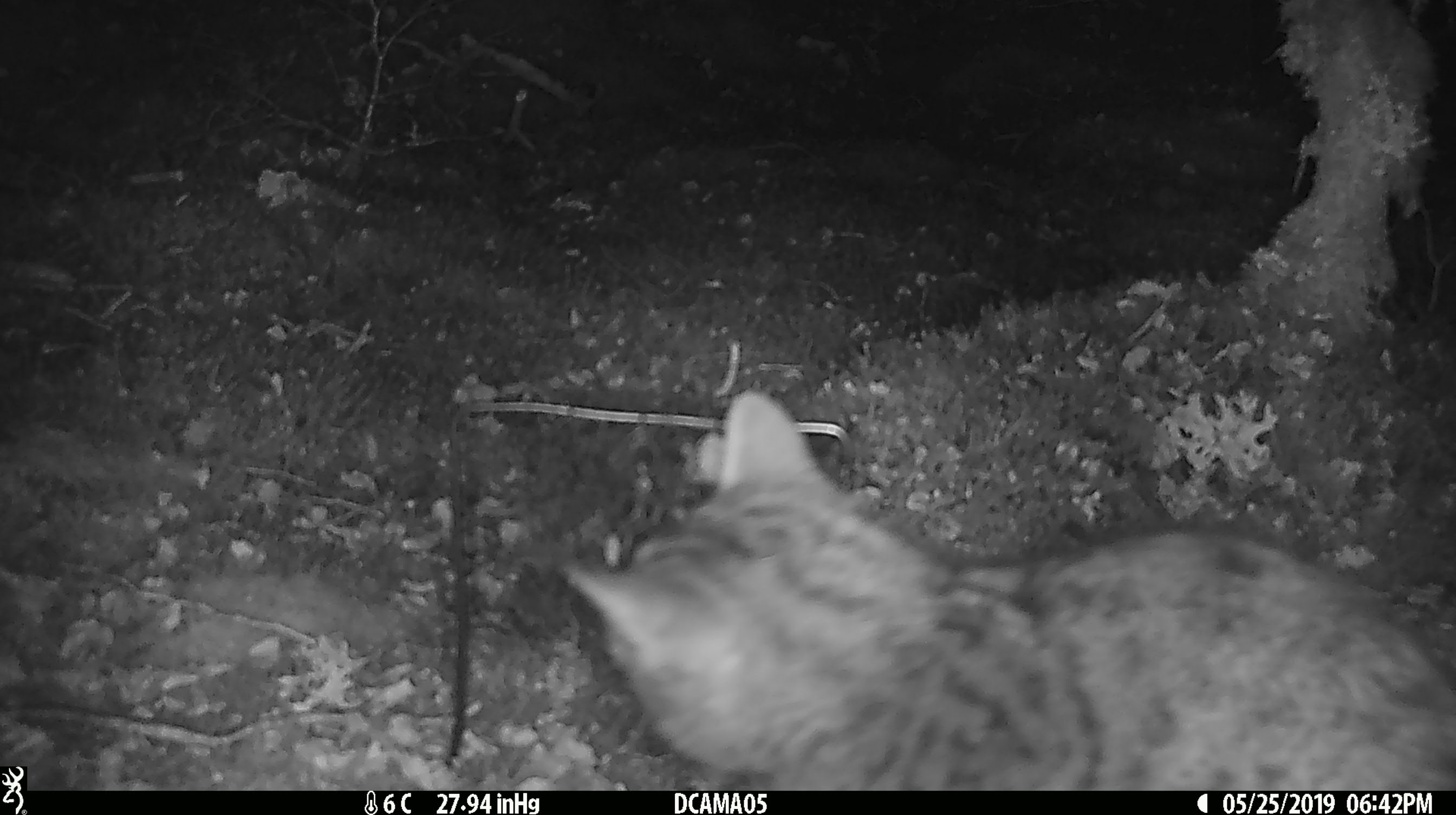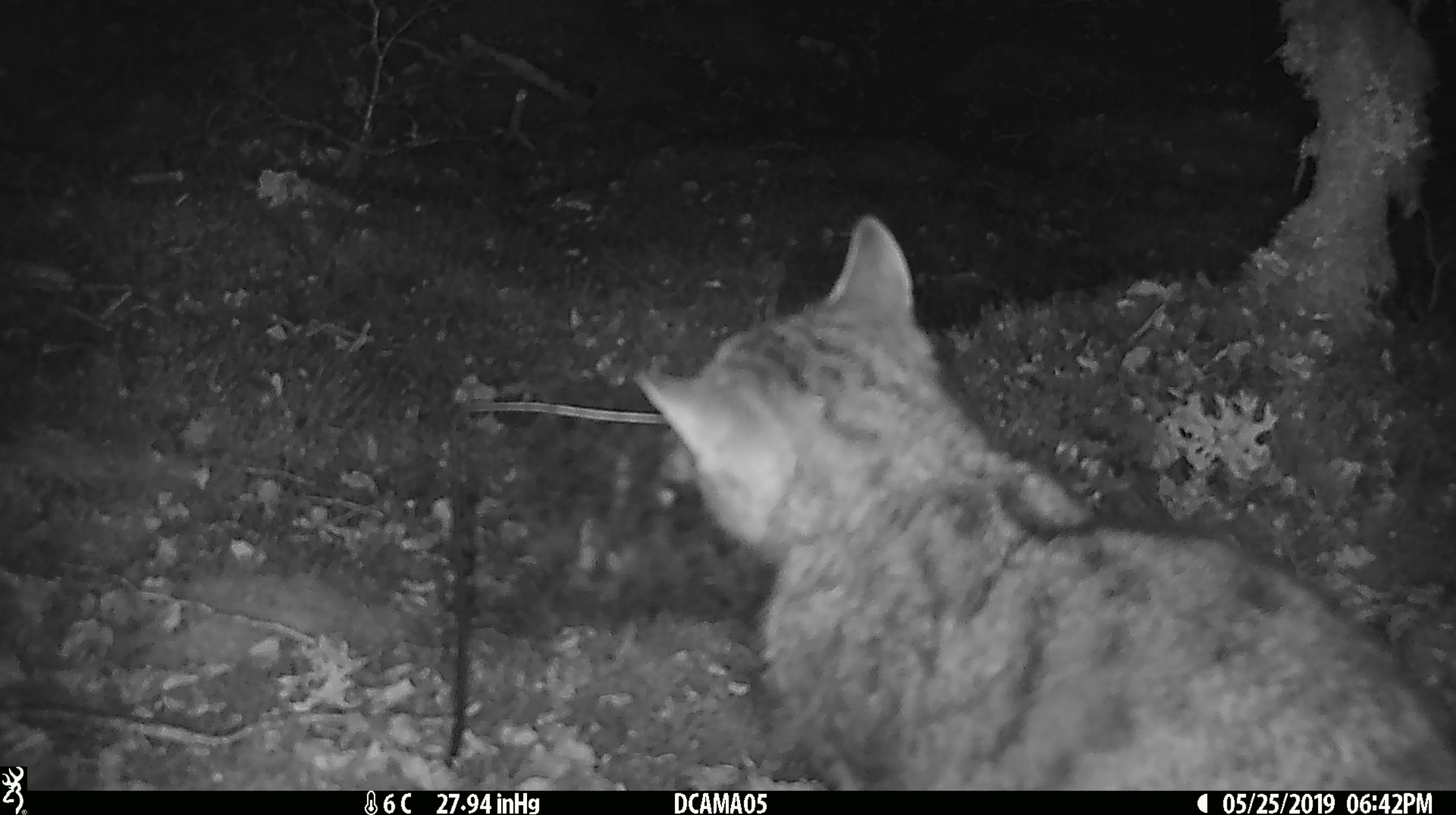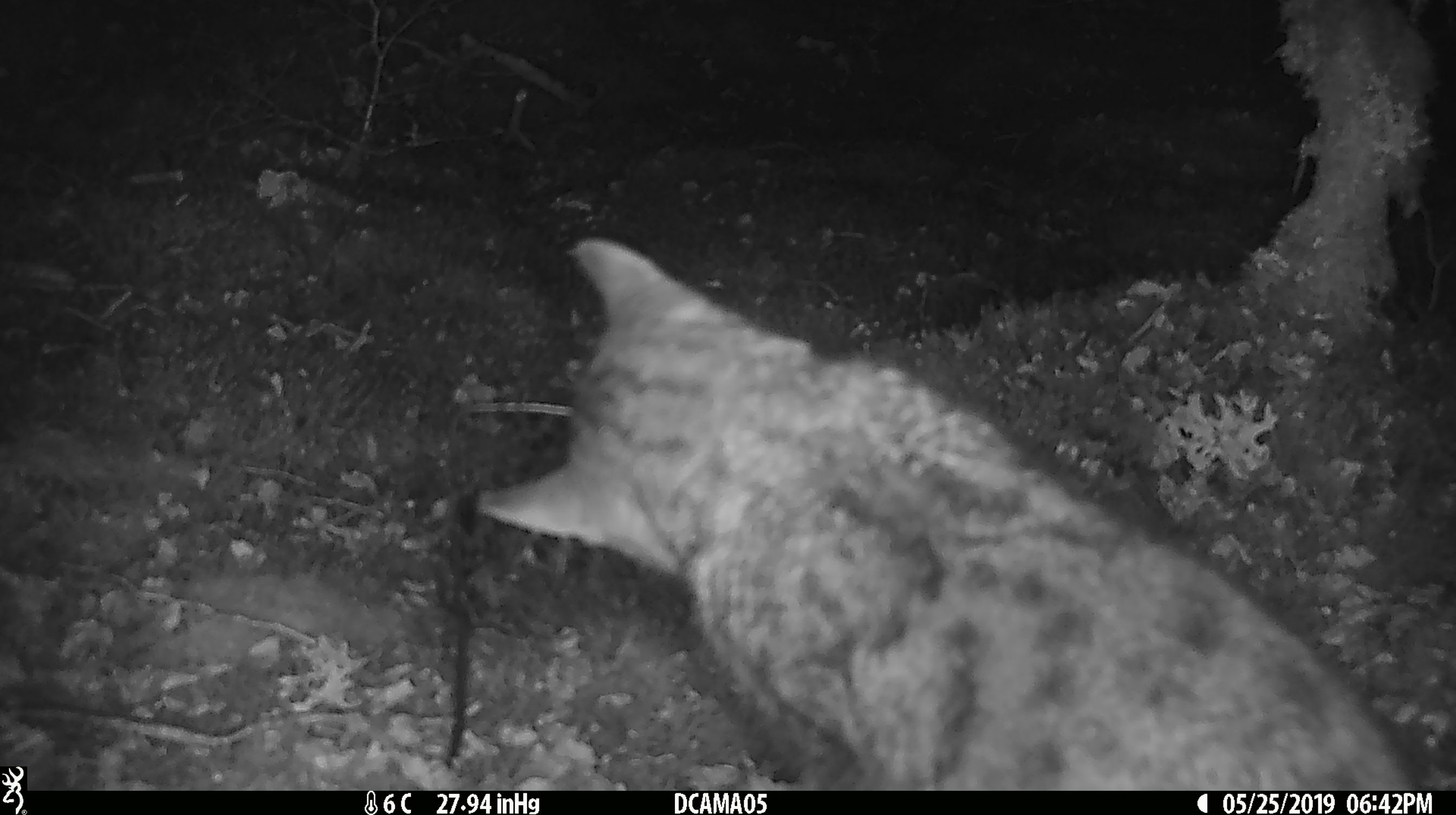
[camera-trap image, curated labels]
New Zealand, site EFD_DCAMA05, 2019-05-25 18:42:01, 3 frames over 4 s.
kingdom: Animalia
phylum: Chordata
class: Mammalia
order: Carnivora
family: Felidae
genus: Felis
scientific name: Felis catus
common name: domestic cat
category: cat